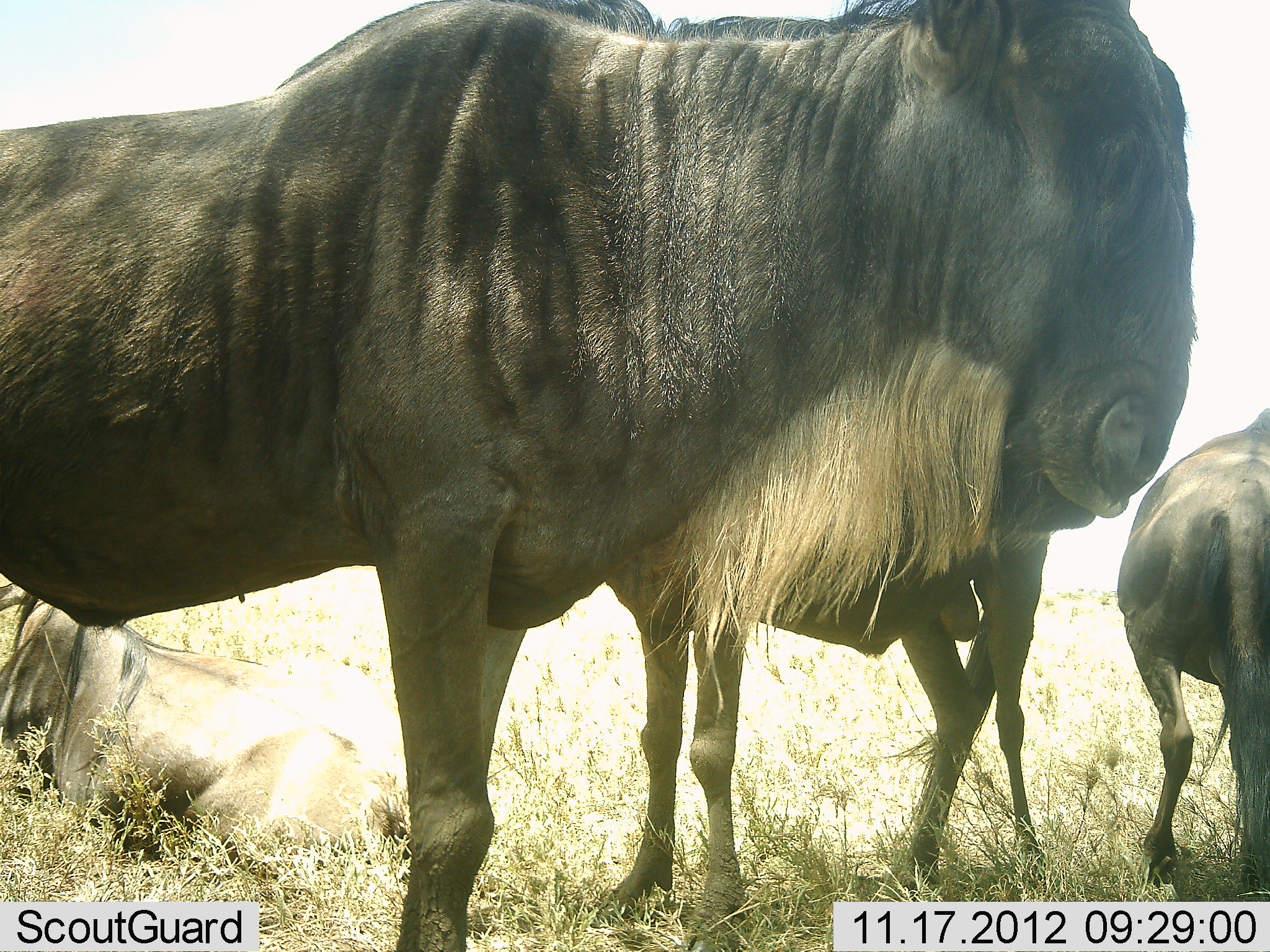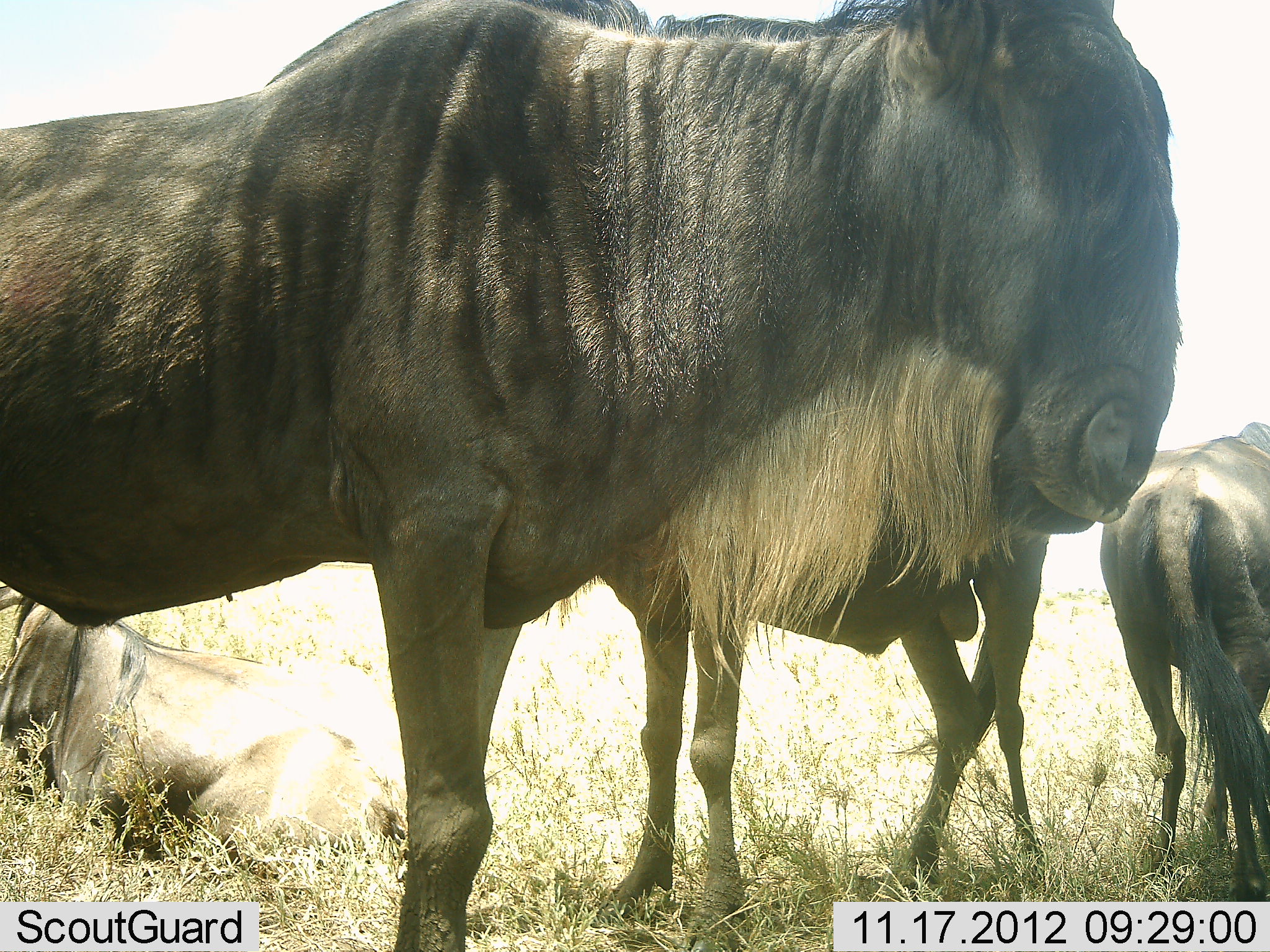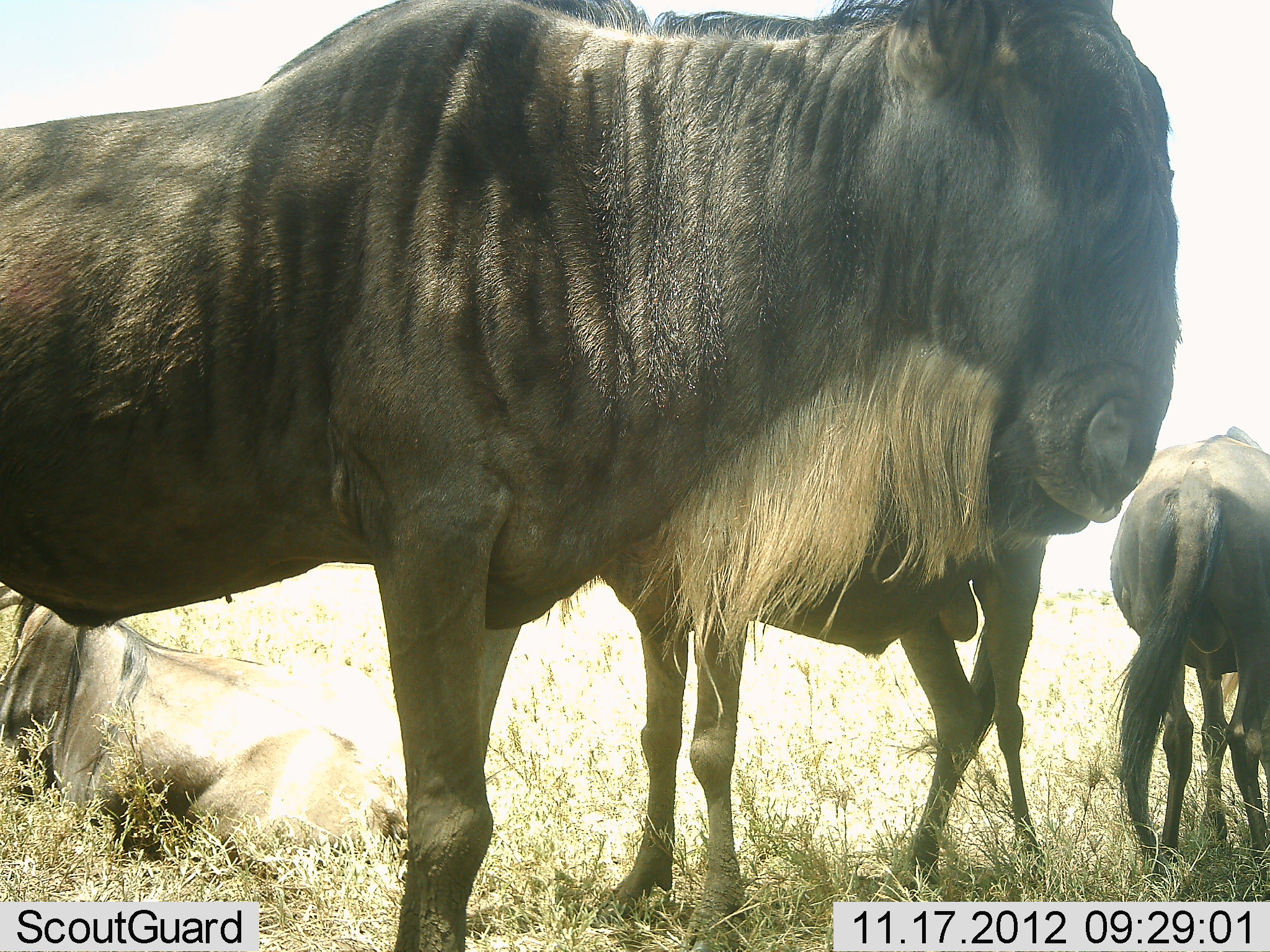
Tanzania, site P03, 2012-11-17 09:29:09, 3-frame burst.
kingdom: Animalia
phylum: Chordata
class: Mammalia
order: Artiodactyla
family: Bovidae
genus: Connochaetes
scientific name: Connochaetes taurinus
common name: blue wildebeest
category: wildebeest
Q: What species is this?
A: Wildebeest (blue wildebeest) (Connochaetes taurinus).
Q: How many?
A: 4.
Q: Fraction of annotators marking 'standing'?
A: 100%.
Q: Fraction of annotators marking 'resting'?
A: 60%.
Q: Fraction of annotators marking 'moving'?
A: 0%.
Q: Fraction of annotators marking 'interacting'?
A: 0%.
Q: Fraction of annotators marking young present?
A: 0%.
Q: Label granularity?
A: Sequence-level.